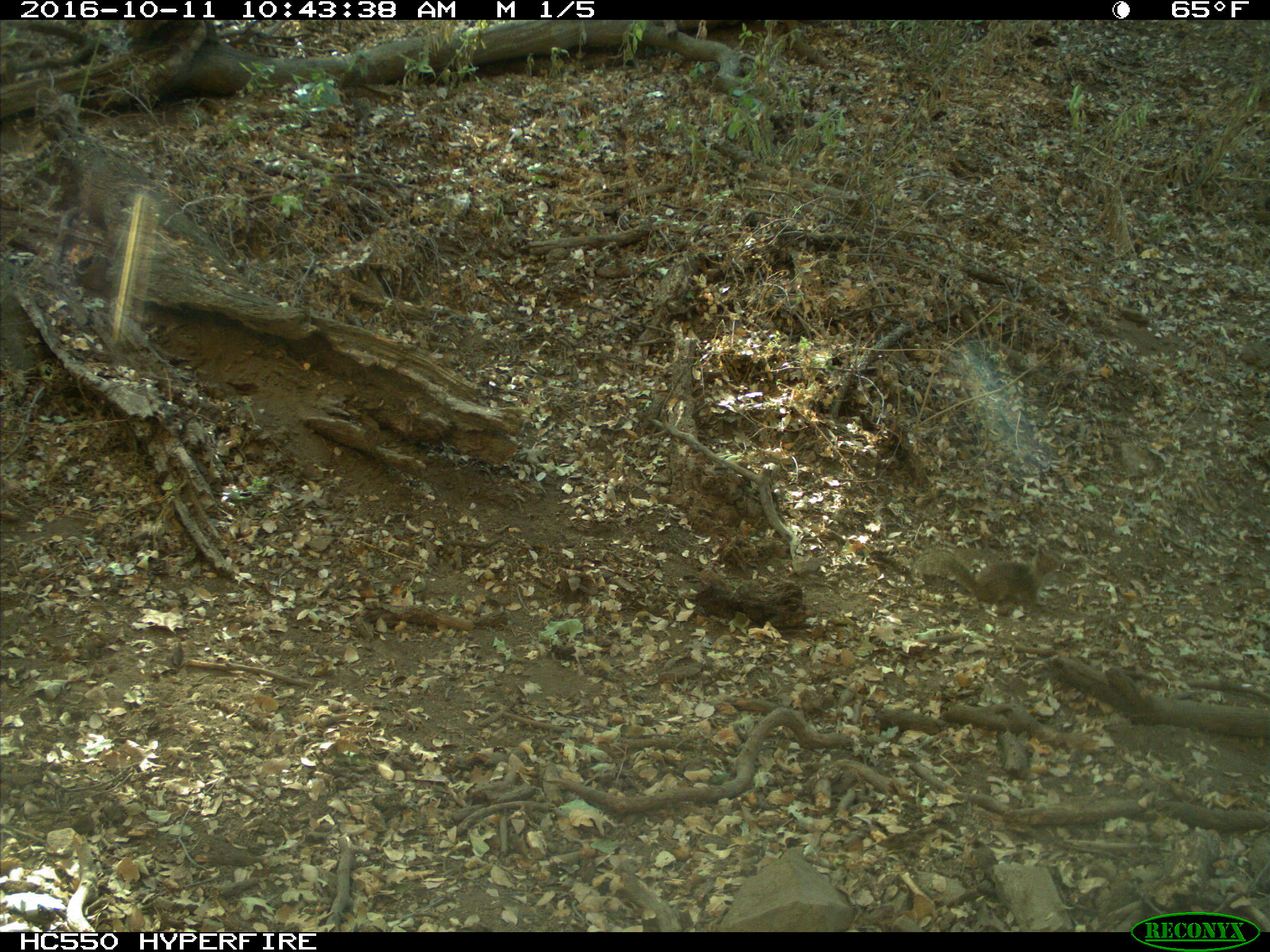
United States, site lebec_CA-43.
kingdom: Animalia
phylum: Chordata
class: Mammalia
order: Rodentia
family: Sciuridae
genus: Otospermophilus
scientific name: Otospermophilus beecheyi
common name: california ground squirrel